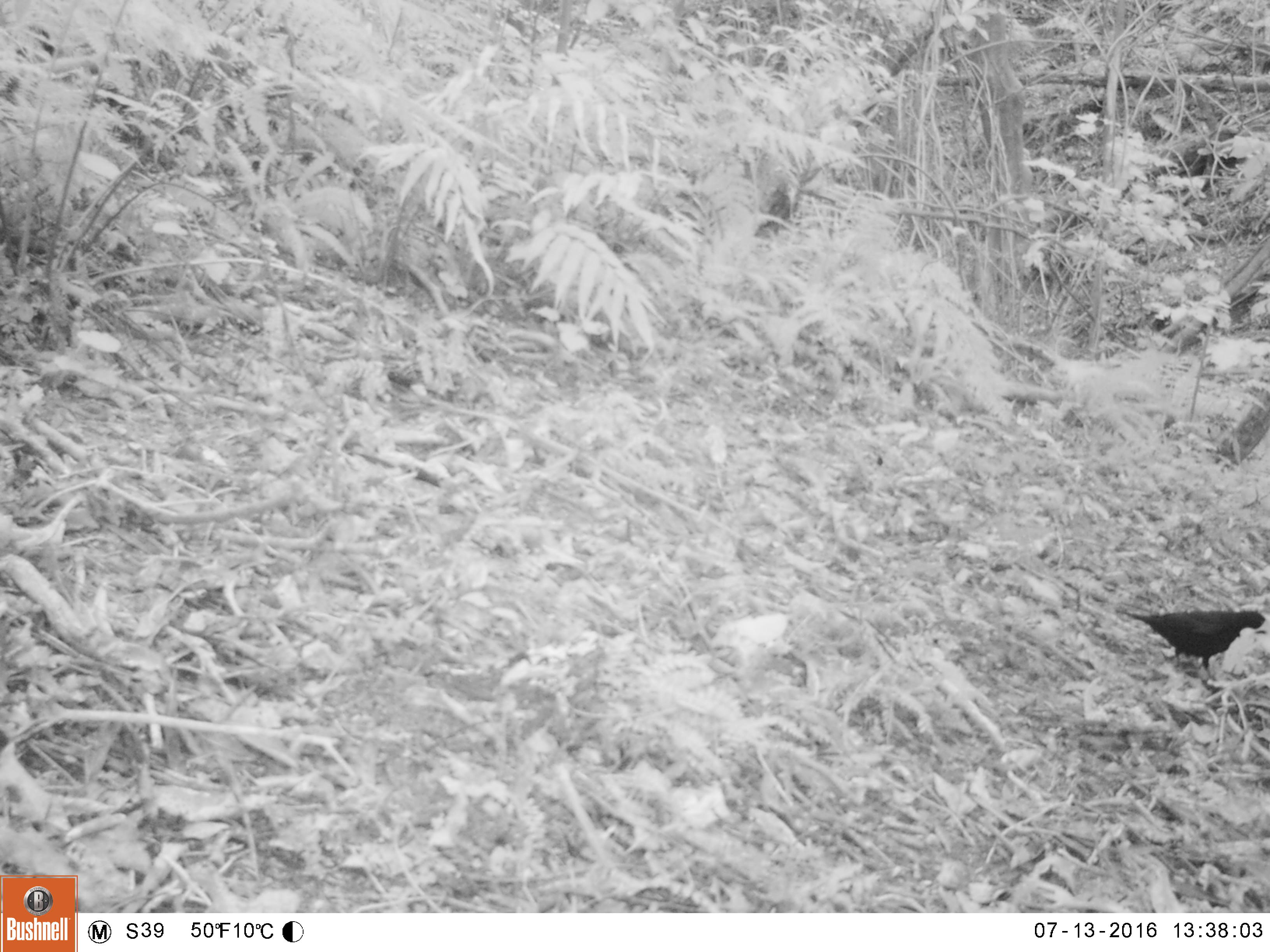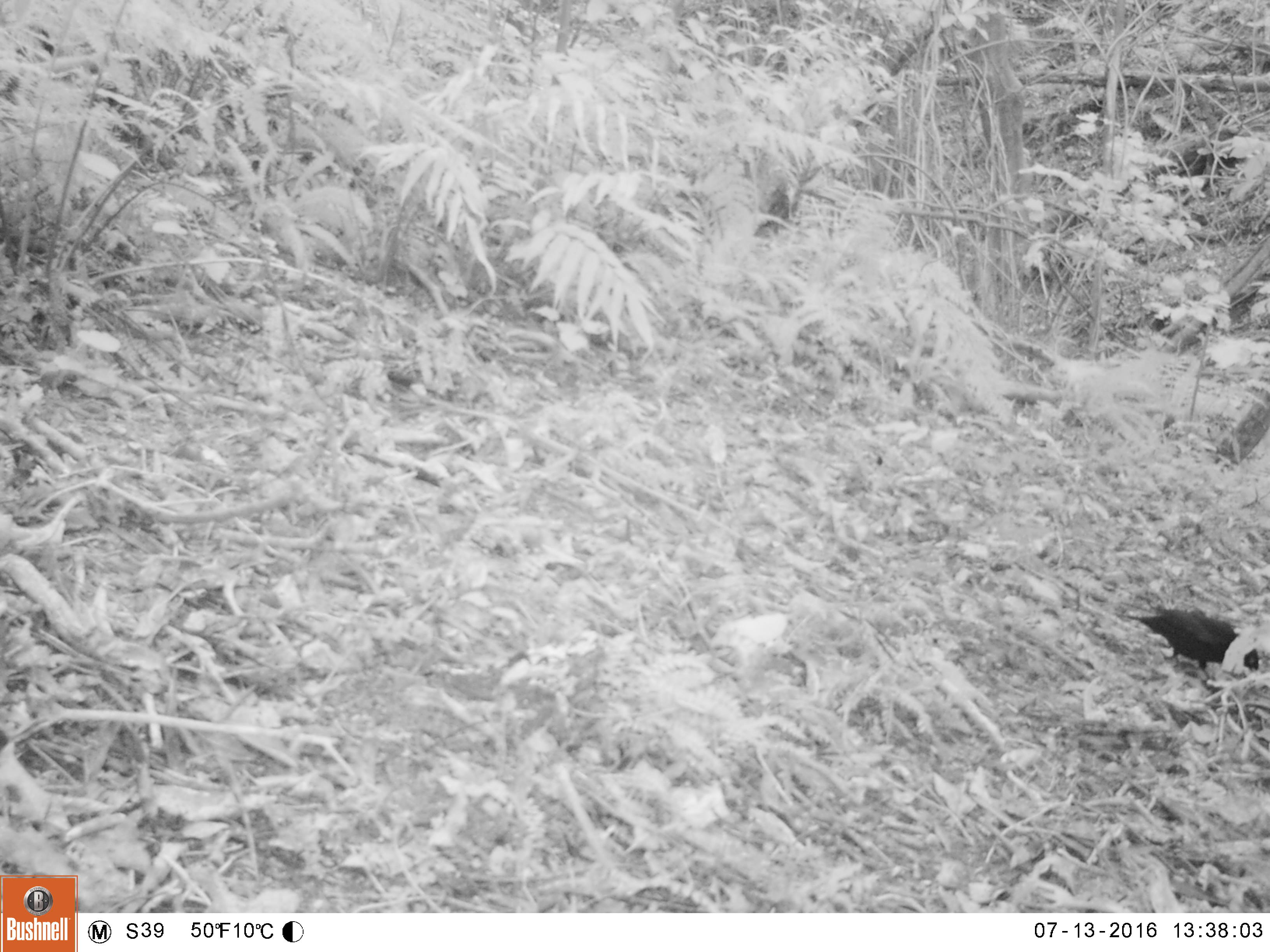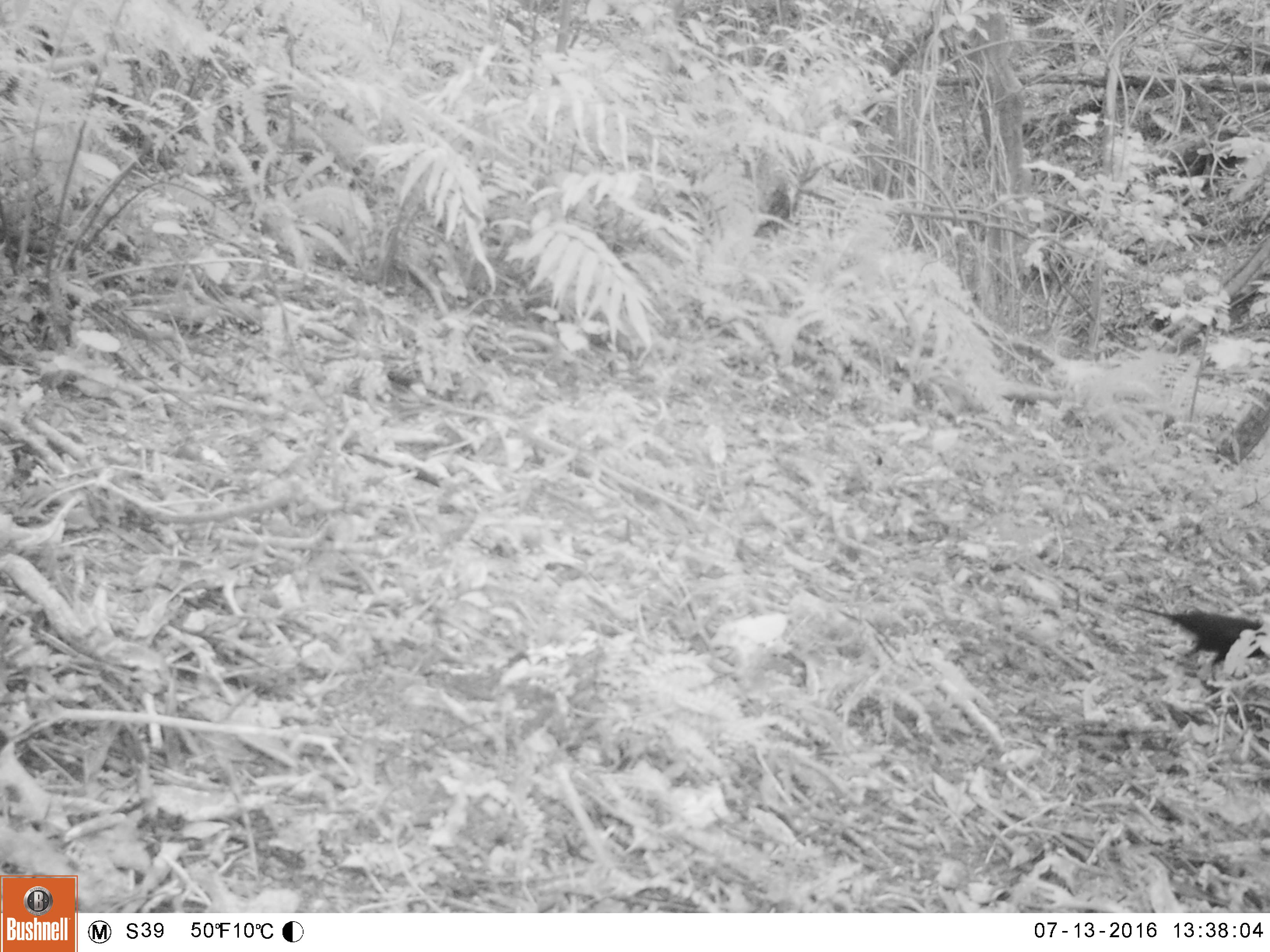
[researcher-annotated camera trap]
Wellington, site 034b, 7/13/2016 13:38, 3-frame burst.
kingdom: Animalia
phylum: Chordata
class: Aves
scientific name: Aves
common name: bird